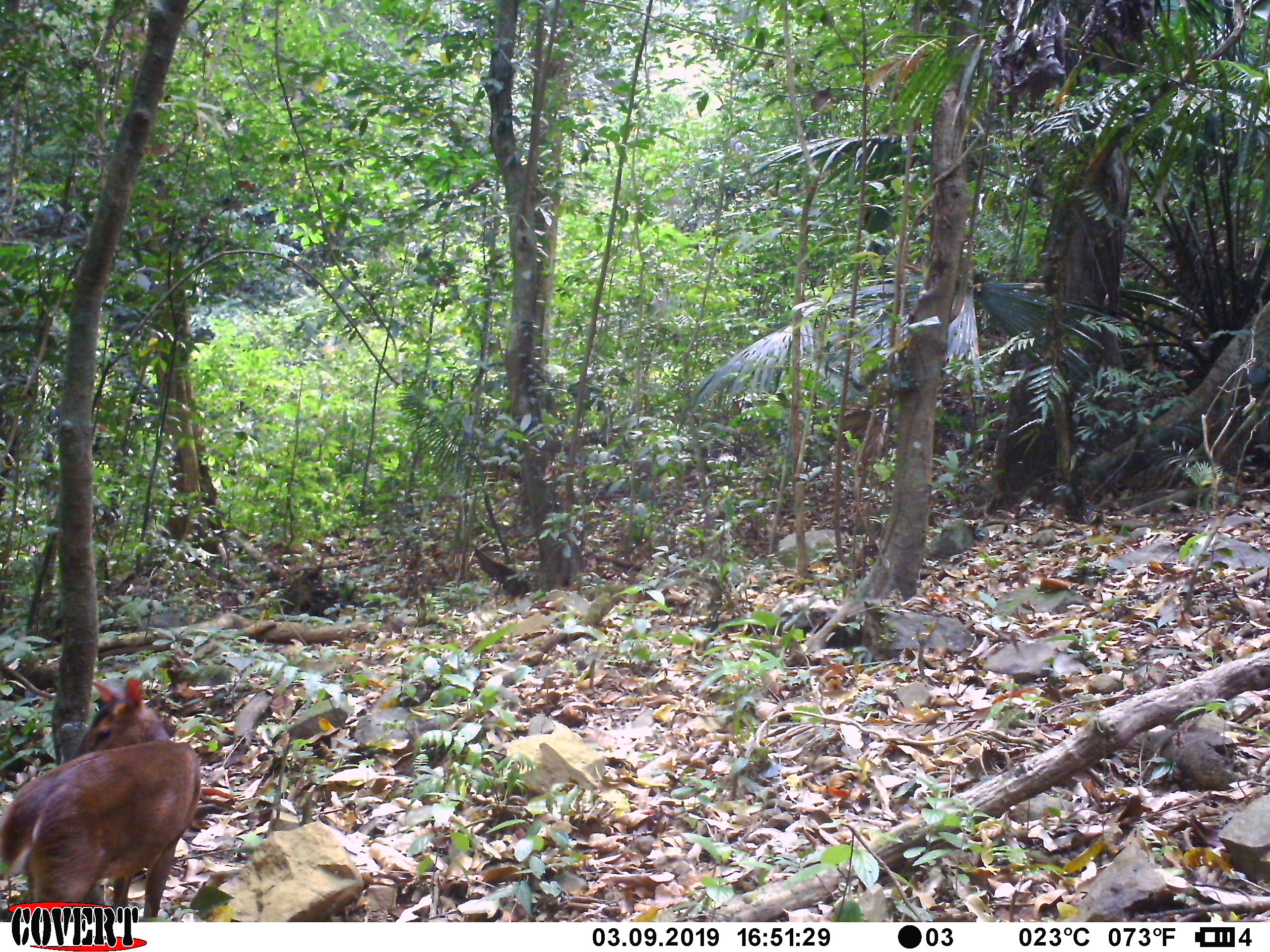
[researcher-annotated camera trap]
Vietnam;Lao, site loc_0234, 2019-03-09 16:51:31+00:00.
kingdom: Animalia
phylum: Chordata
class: Mammalia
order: Artiodactyla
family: Cervidae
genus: Muntiacus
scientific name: Muntiacus vuquangensis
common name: large-antlered muntjac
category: large antlered muntjac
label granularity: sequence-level